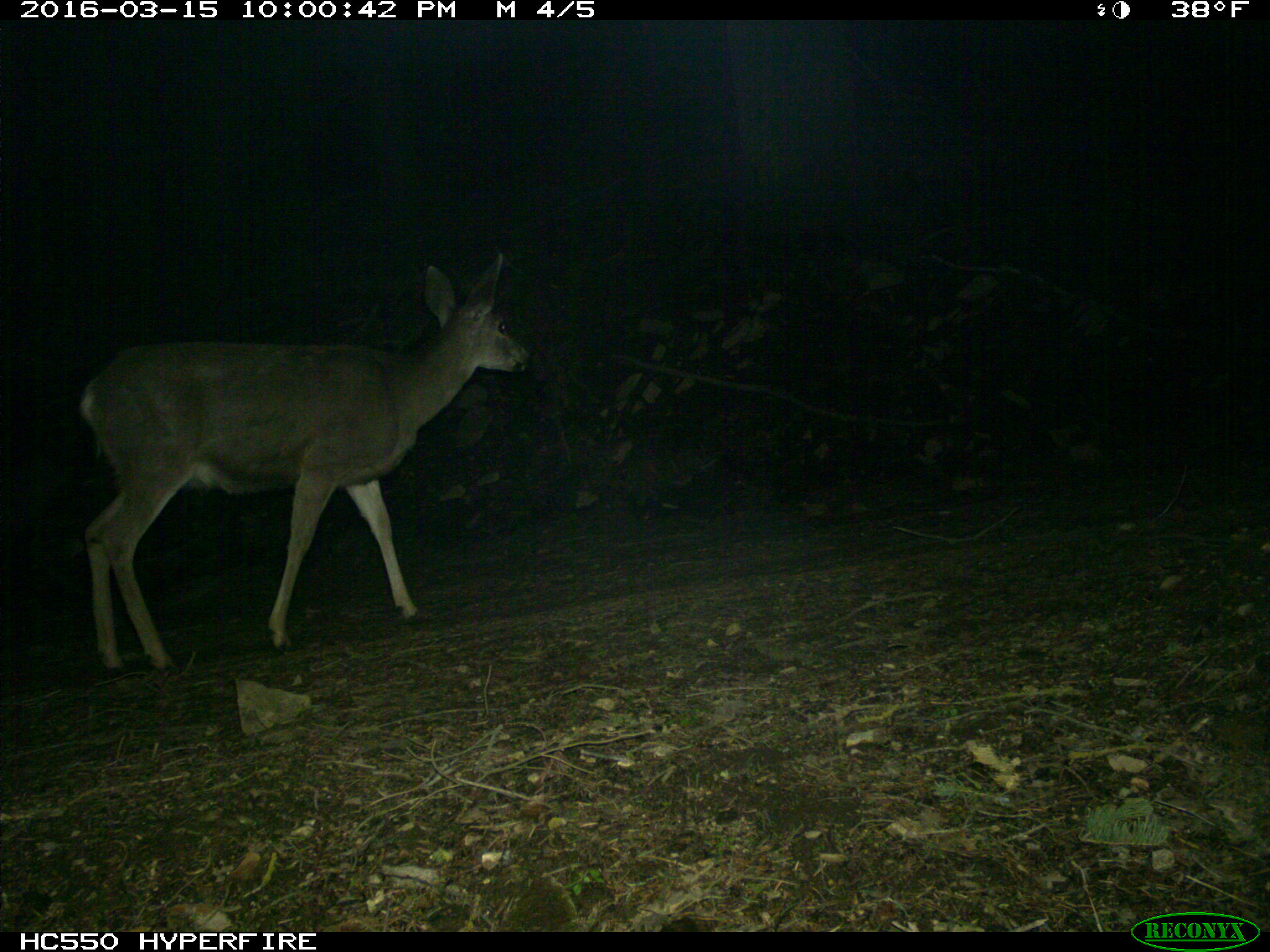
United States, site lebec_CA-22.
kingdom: Animalia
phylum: Chordata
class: Mammalia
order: Artiodactyla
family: Cervidae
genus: Odocoileus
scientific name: Odocoileus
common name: deer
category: unidentified deer